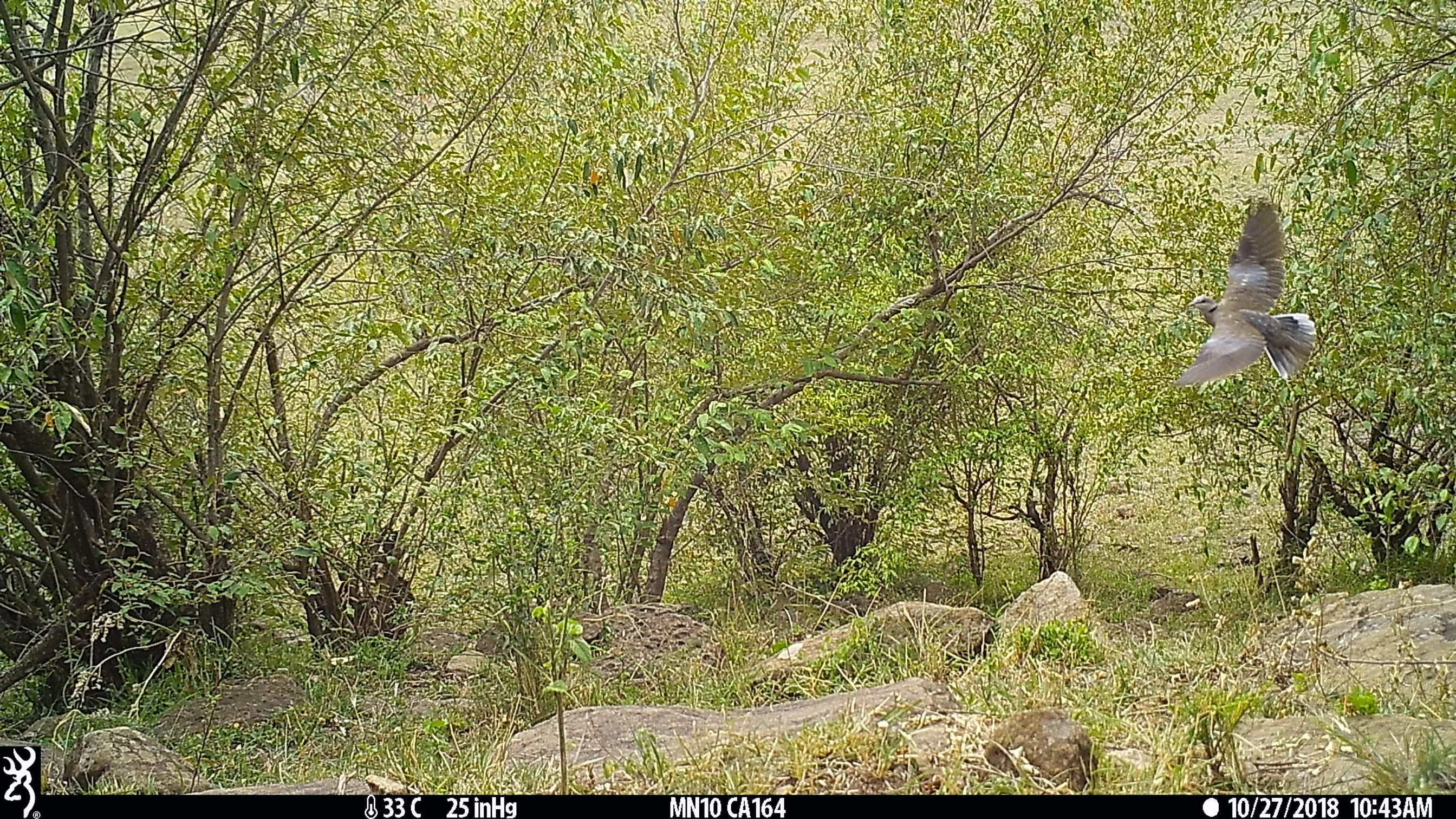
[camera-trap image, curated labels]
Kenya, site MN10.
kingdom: Animalia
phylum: Chordata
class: Aves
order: Columbiformes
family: Columbidae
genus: Streptopelia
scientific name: Streptopelia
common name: collared dove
Collared dove (Streptopelia).